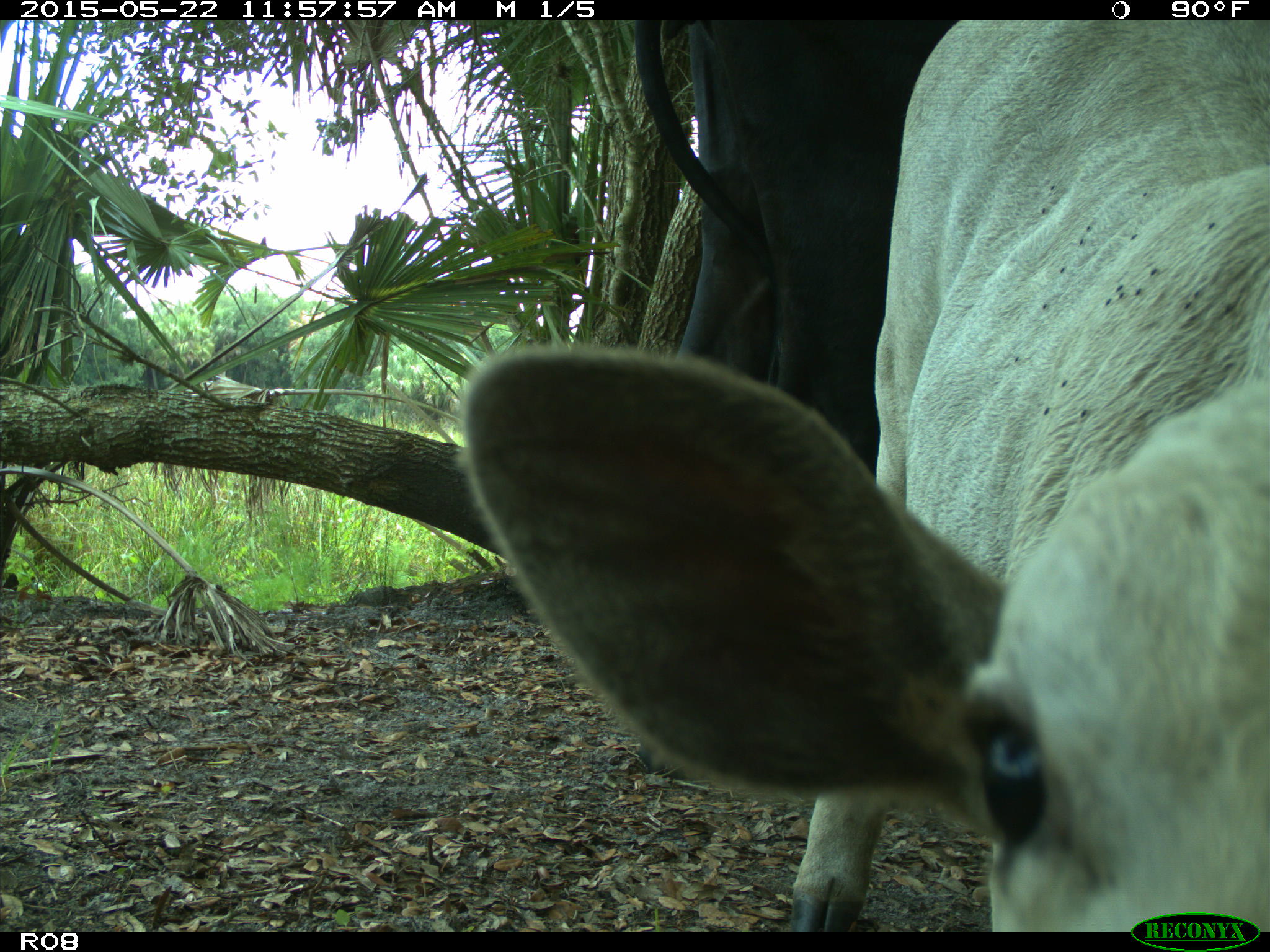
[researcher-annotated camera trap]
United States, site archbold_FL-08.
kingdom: Animalia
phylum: Chordata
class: Mammalia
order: Artiodactyla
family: Bovidae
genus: Bos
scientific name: Bos taurus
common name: domestic cow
Bos taurus (domestic cow).